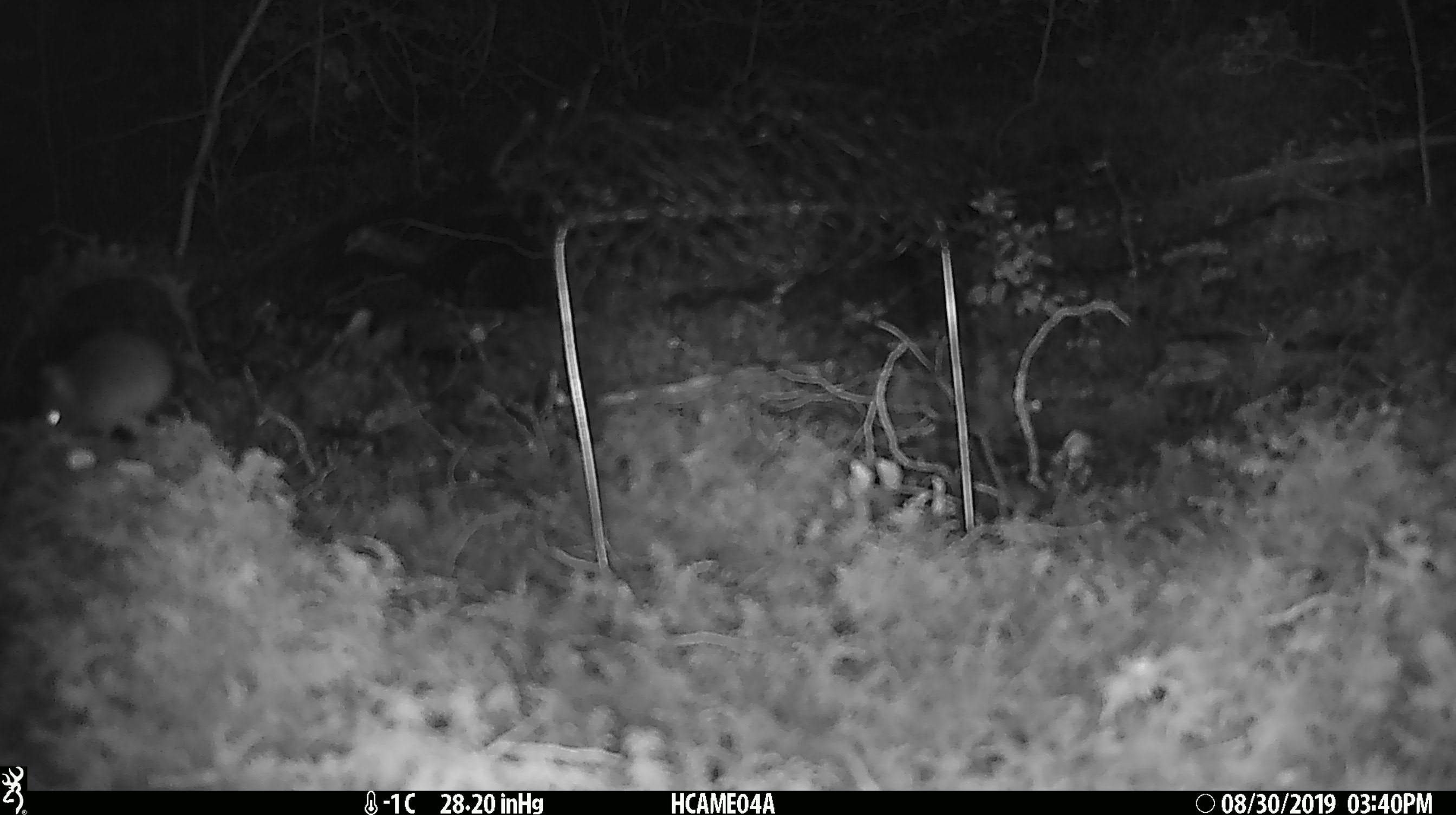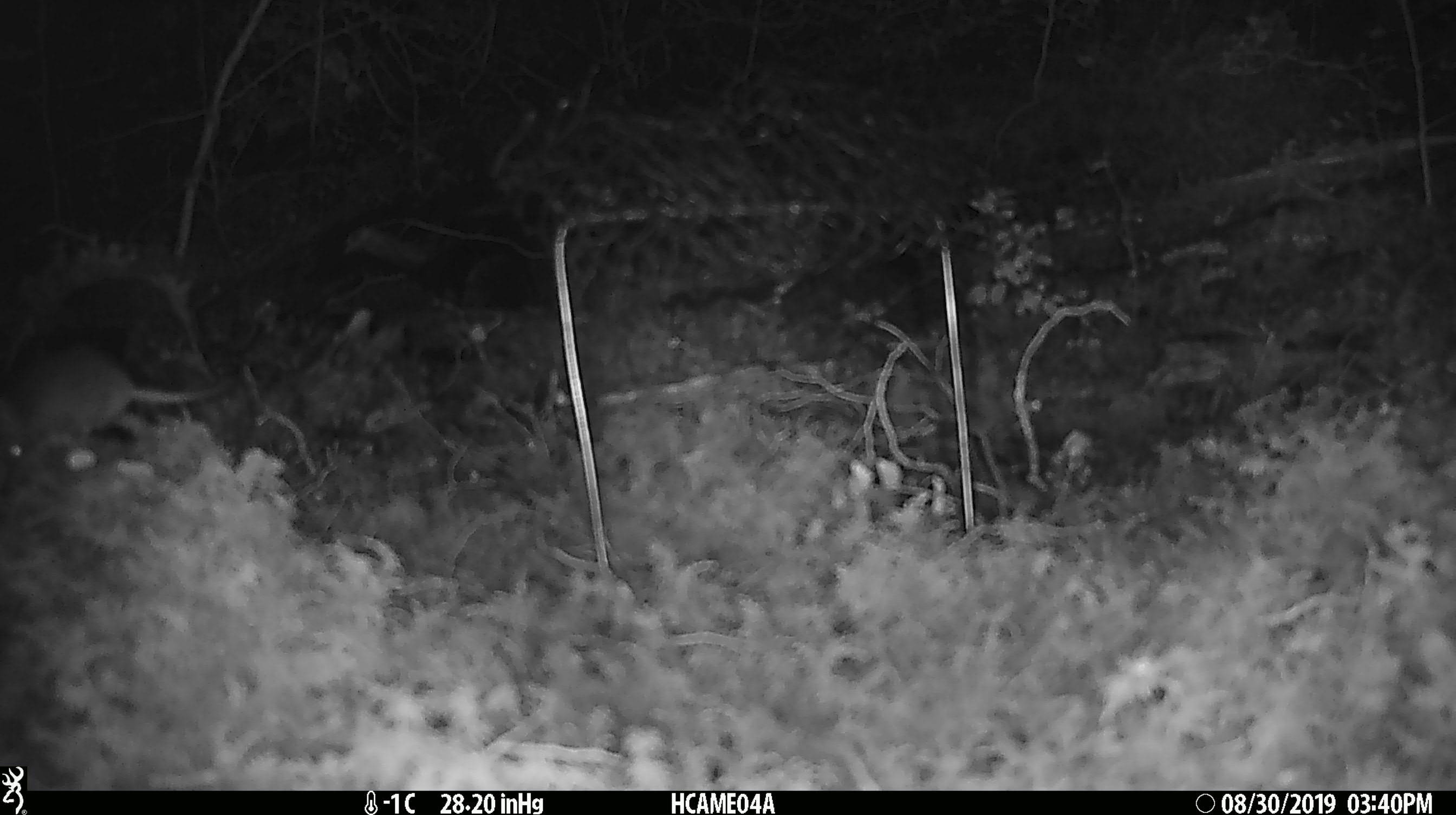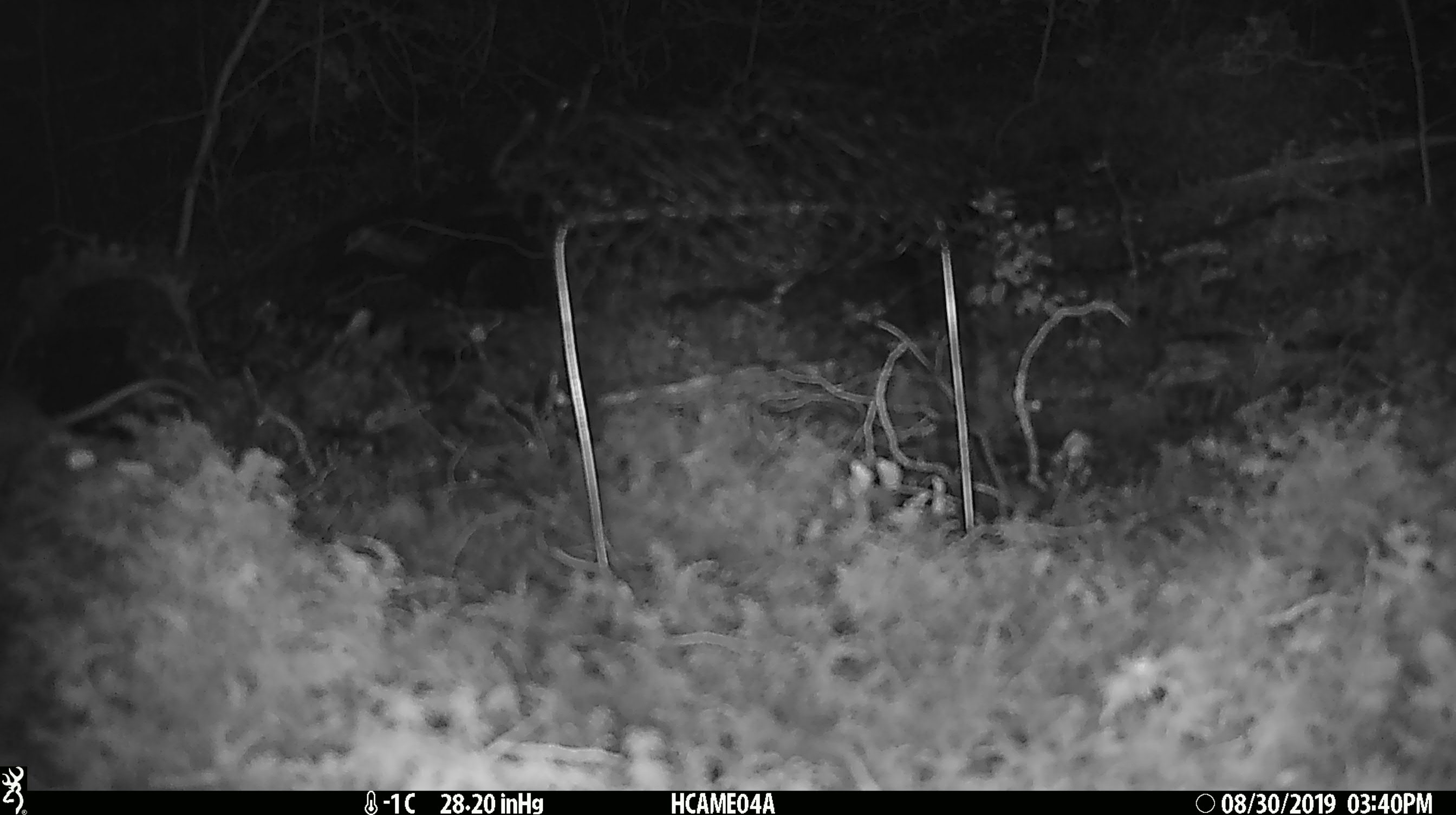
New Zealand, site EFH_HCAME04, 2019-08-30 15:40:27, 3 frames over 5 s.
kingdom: Animalia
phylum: Chordata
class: Mammalia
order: Rodentia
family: Muridae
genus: Mus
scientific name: Mus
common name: mouse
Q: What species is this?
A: Mouse (Mus).